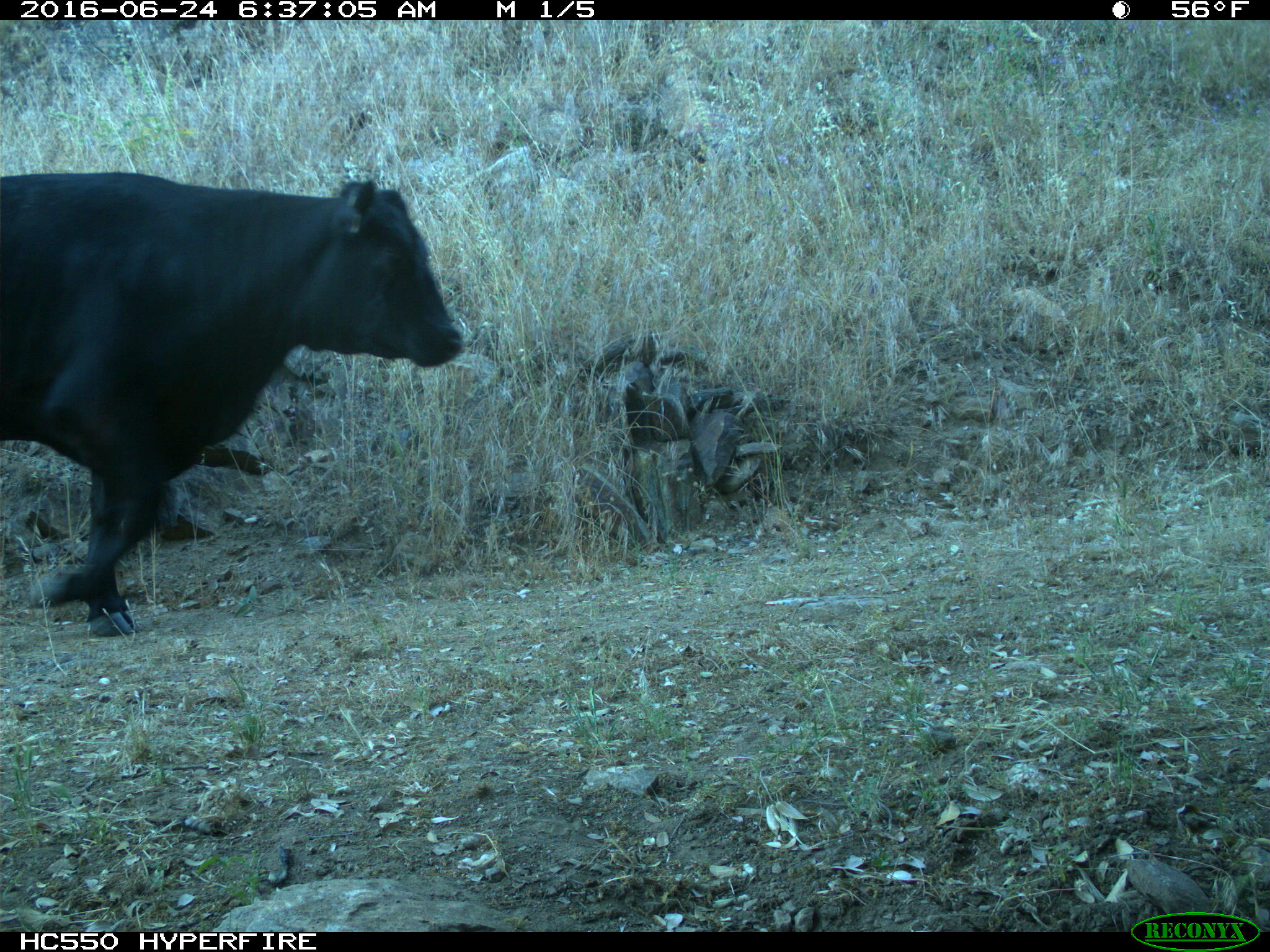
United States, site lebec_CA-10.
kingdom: Animalia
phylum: Chordata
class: Mammalia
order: Artiodactyla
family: Bovidae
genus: Bos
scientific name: Bos taurus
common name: domestic cow